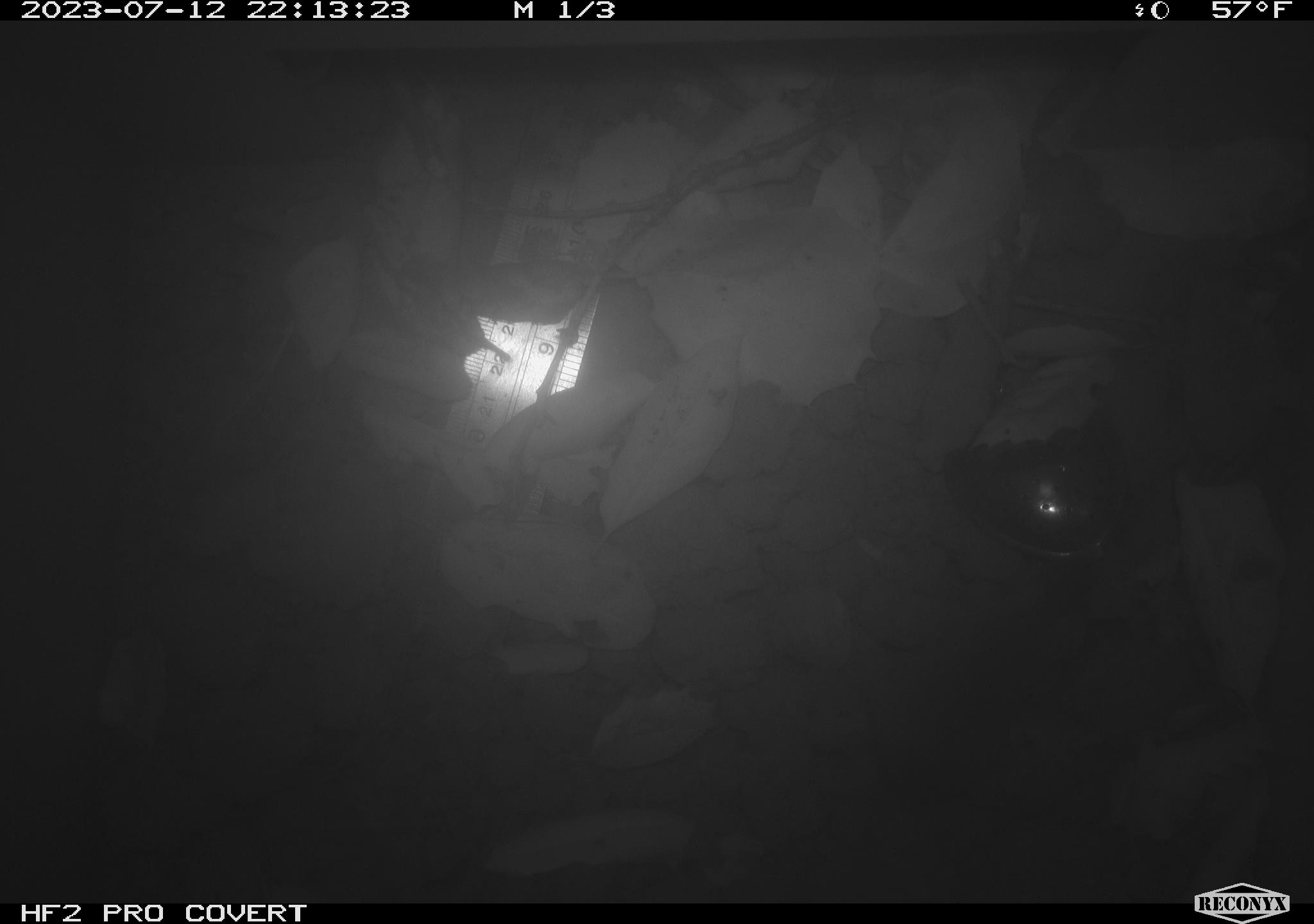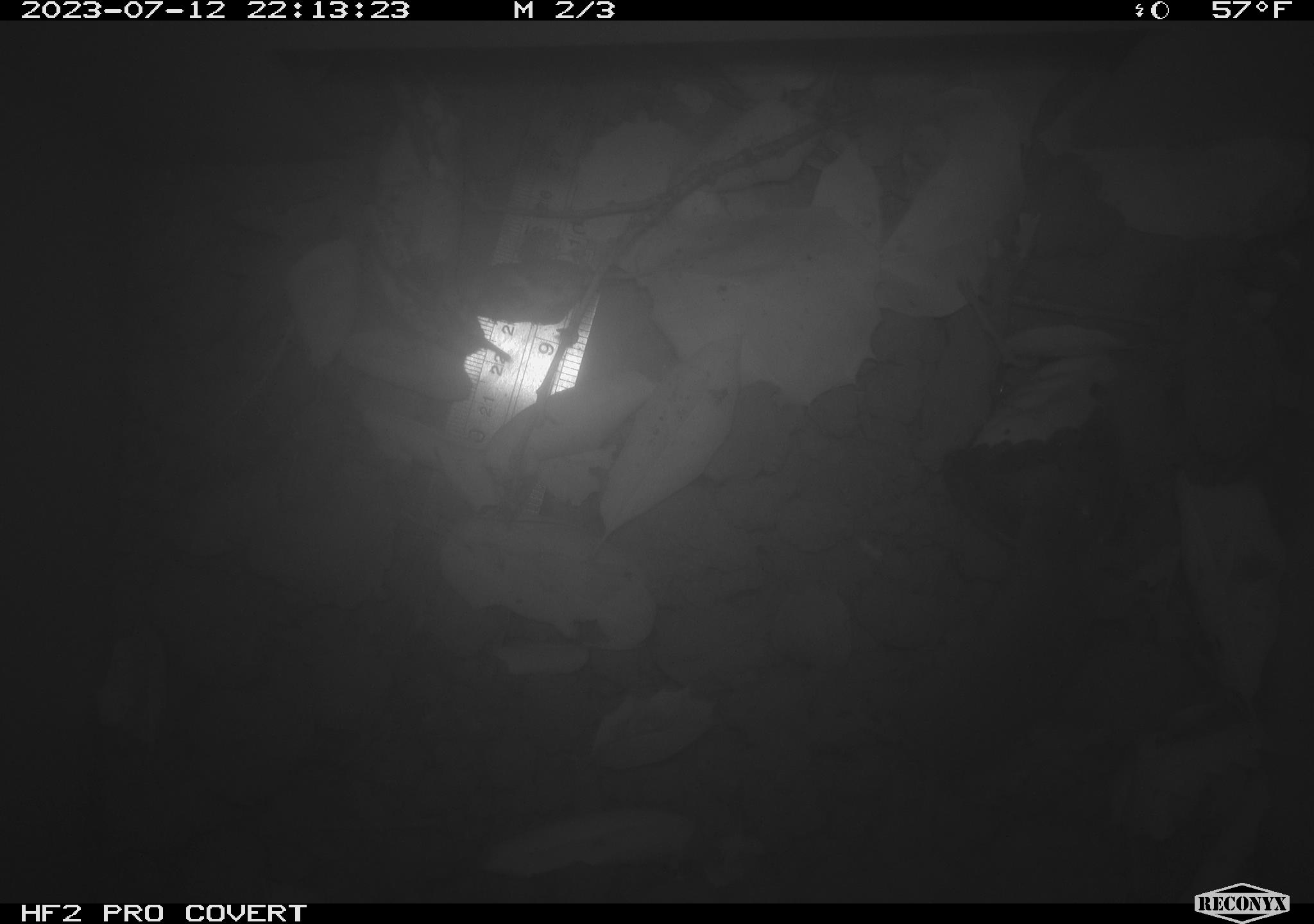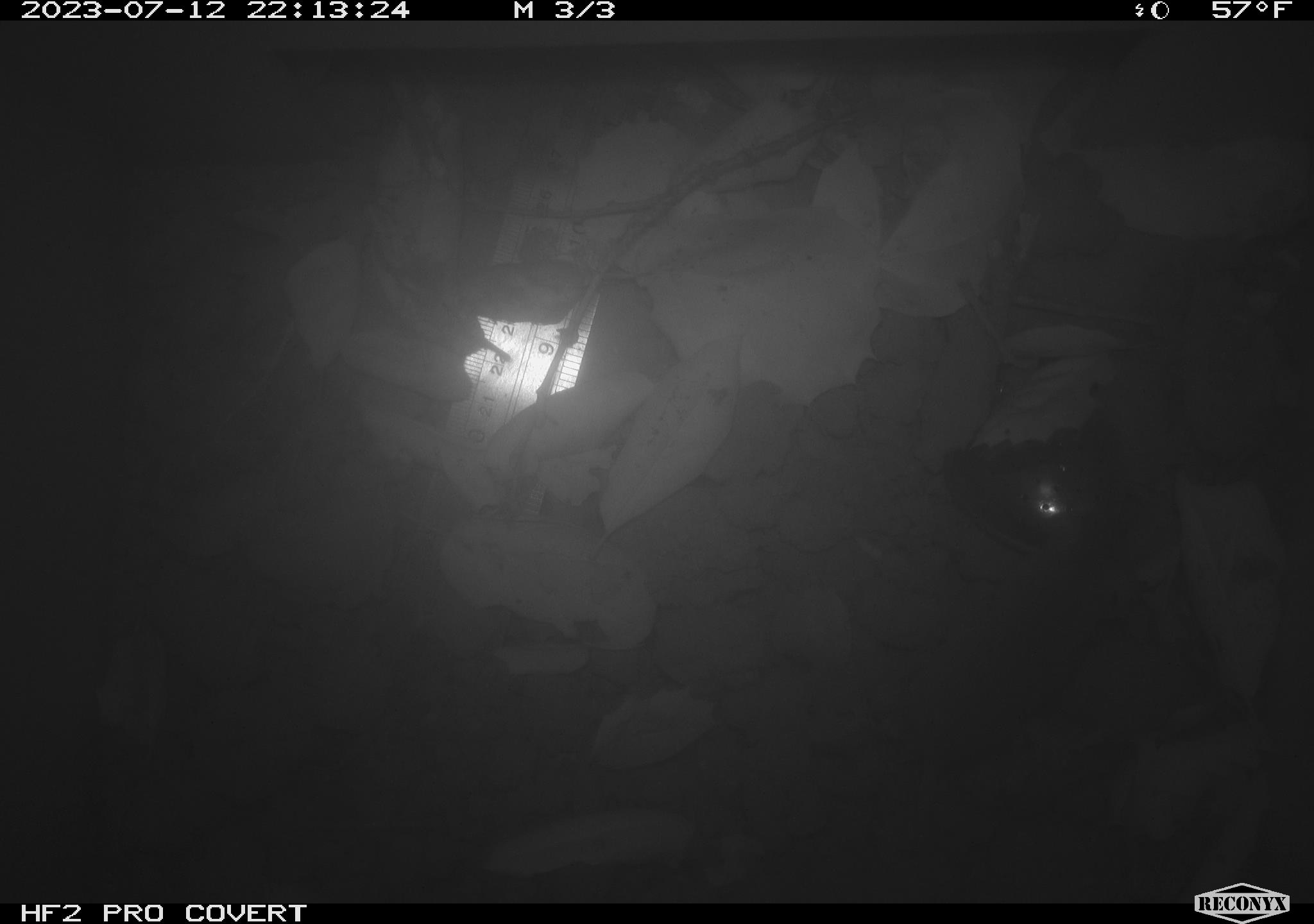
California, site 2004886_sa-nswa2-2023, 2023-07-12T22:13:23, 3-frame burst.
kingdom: Animalia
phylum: Chordata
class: Mammalia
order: Rodentia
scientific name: Rodentia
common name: mouse species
Mouse species (Rodentia).